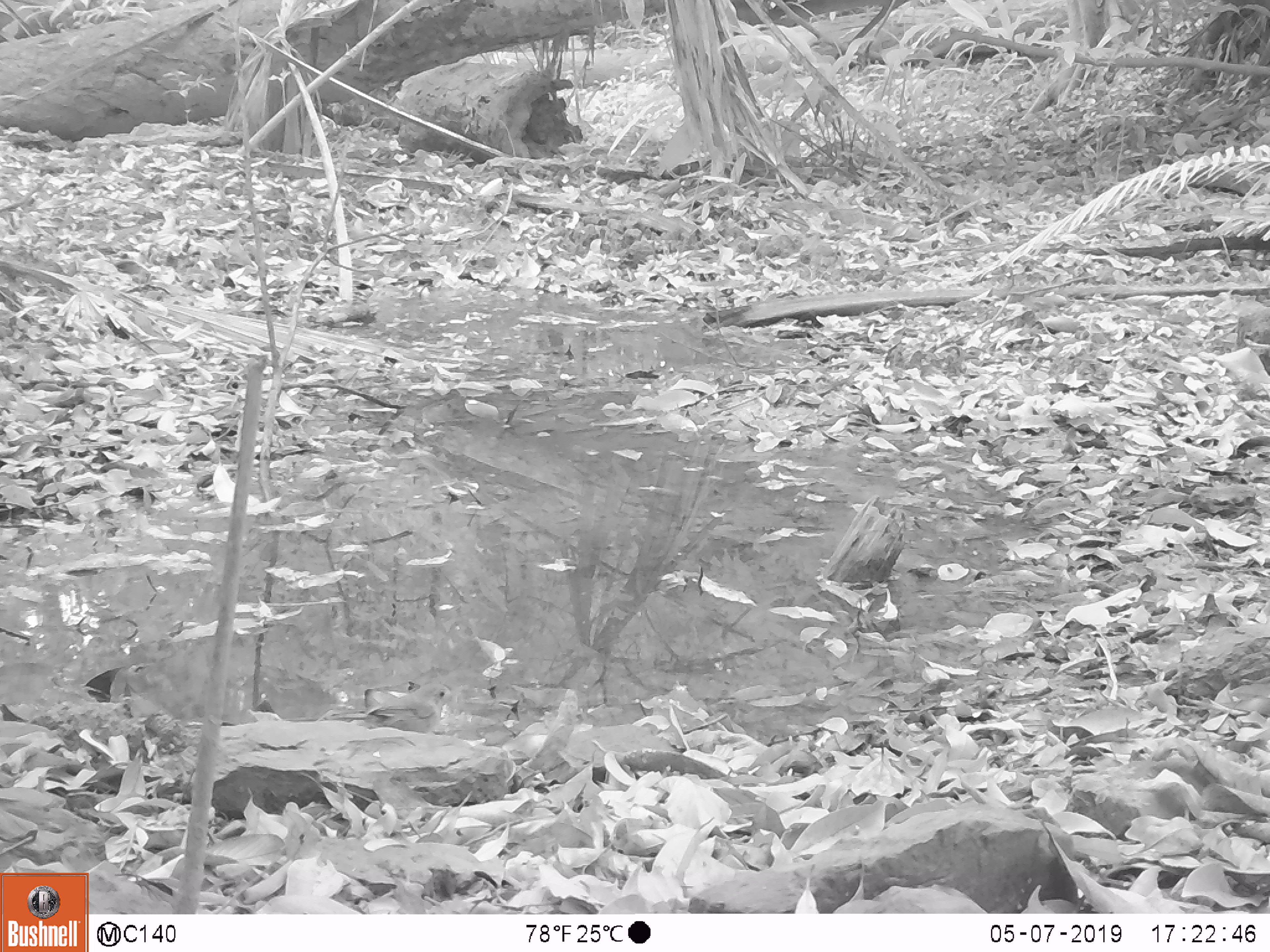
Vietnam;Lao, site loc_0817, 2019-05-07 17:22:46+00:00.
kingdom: Animalia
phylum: Chordata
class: Aves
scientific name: Aves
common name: bird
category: unidentified bird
Unidentified bird (bird) (Aves). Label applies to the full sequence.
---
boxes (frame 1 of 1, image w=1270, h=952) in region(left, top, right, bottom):
unidentified bird: region(364, 682, 453, 733)